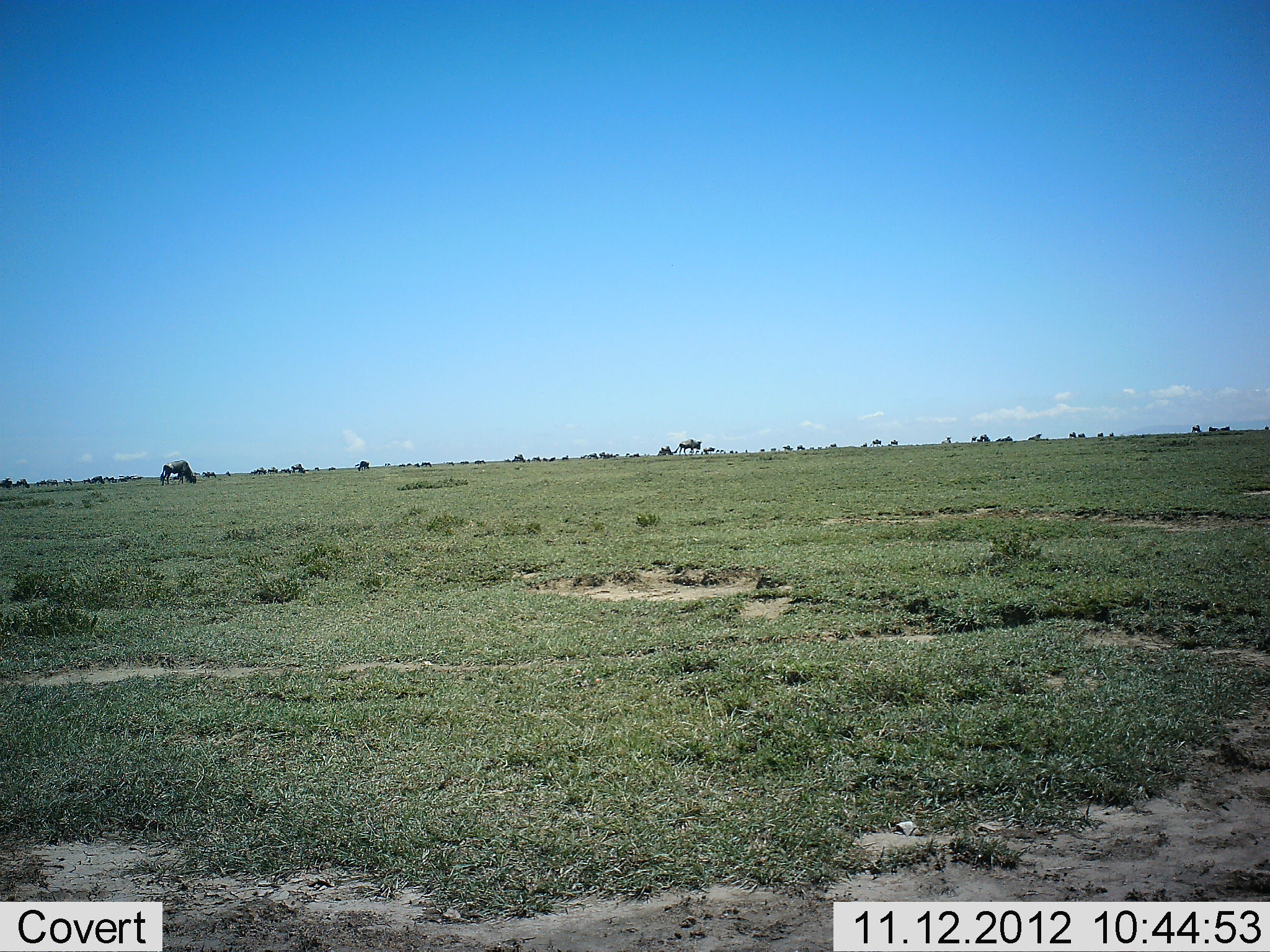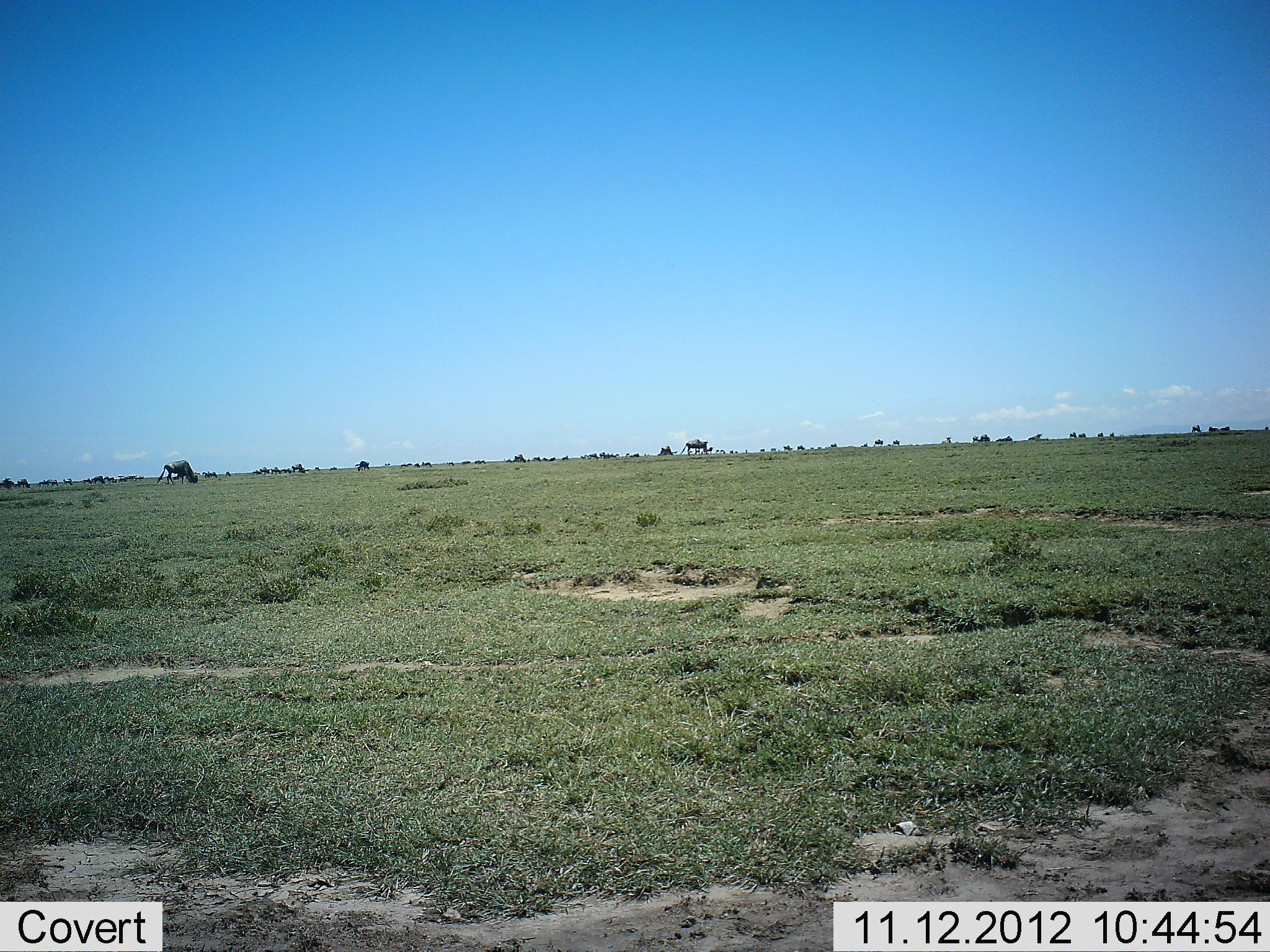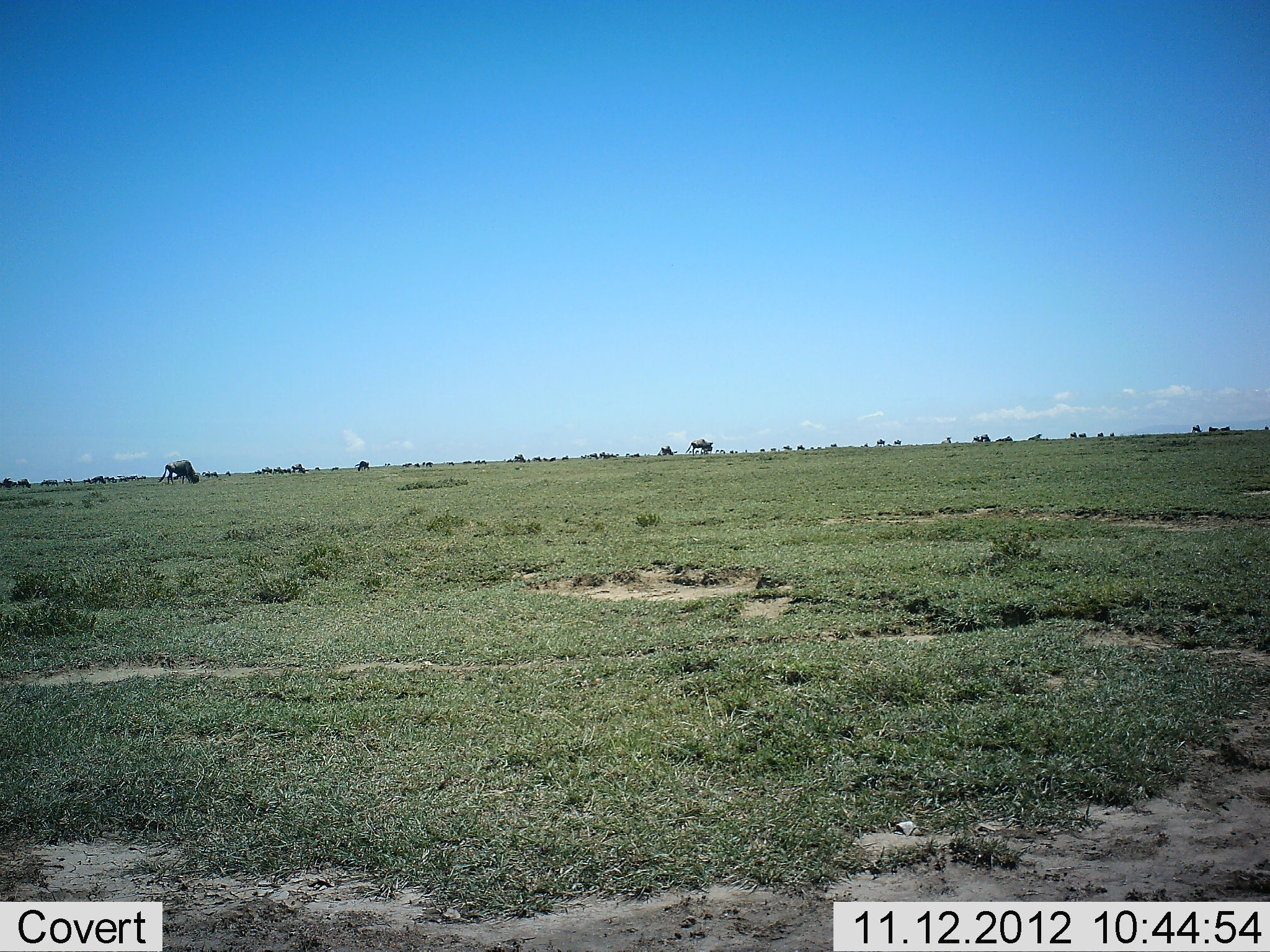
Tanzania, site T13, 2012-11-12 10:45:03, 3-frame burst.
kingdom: Animalia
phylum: Chordata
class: Mammalia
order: Artiodactyla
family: Bovidae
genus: Connochaetes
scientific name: Connochaetes taurinus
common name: blue wildebeest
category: wildebeest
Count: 11-50.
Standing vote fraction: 30%.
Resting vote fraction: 0%.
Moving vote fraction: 40%.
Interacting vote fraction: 0%.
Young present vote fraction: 0%.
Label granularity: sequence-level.